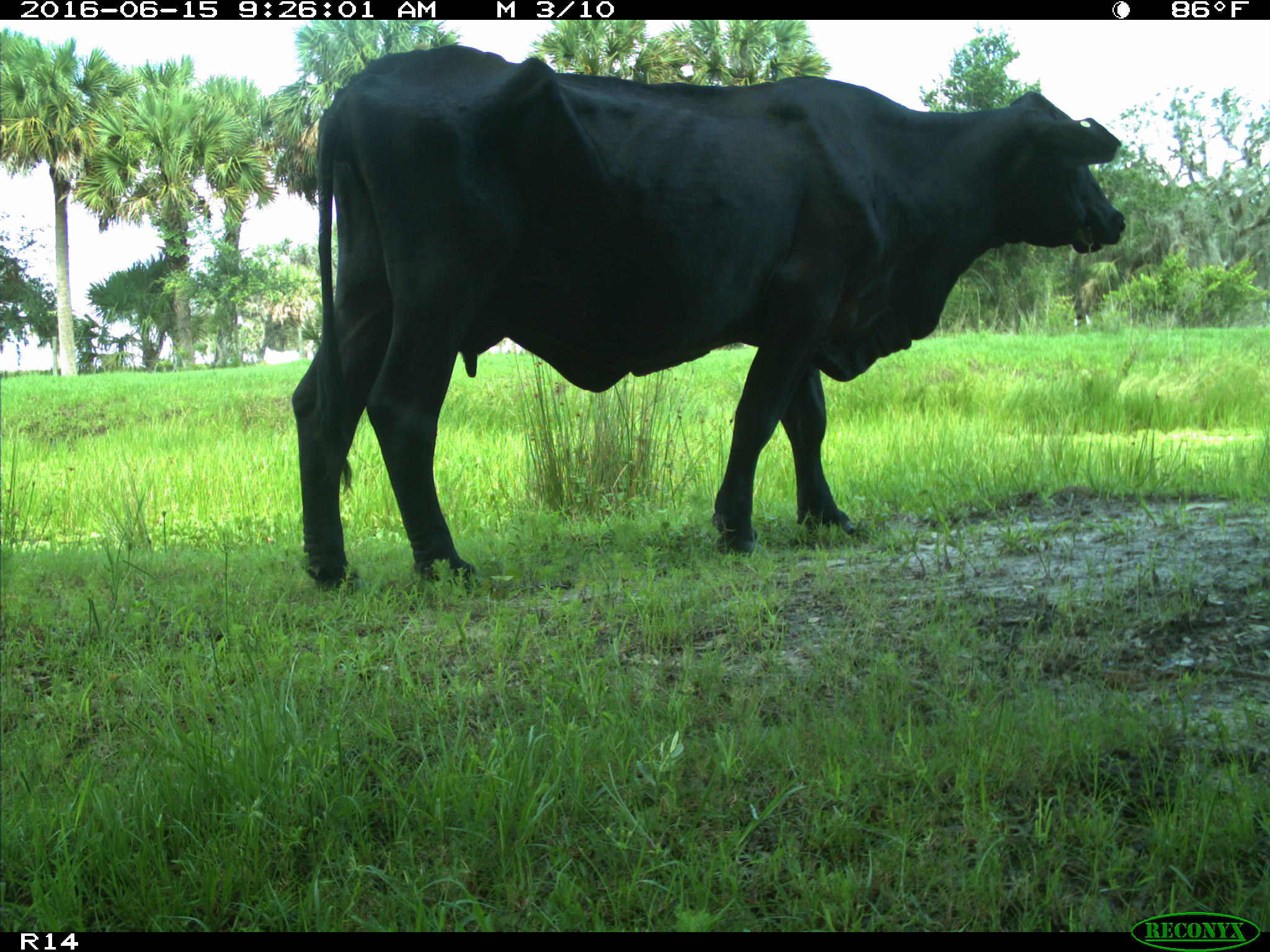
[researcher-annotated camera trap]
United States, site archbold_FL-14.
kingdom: Animalia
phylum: Chordata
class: Mammalia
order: Artiodactyla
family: Bovidae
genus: Bos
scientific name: Bos taurus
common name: domestic cow